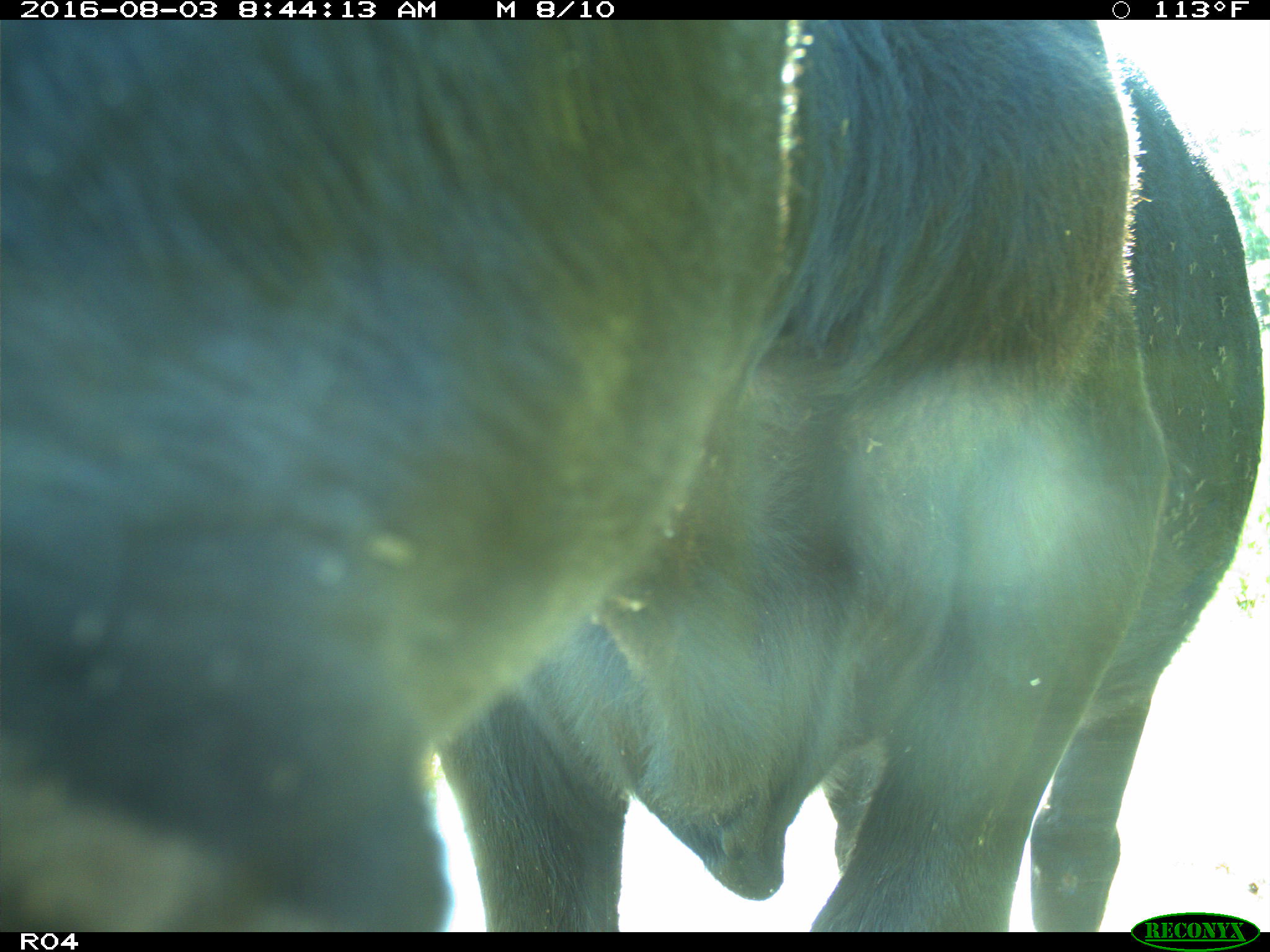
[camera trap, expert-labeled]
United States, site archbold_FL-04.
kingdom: Animalia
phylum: Chordata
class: Mammalia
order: Artiodactyla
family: Bovidae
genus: Bos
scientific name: Bos taurus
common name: domestic cow